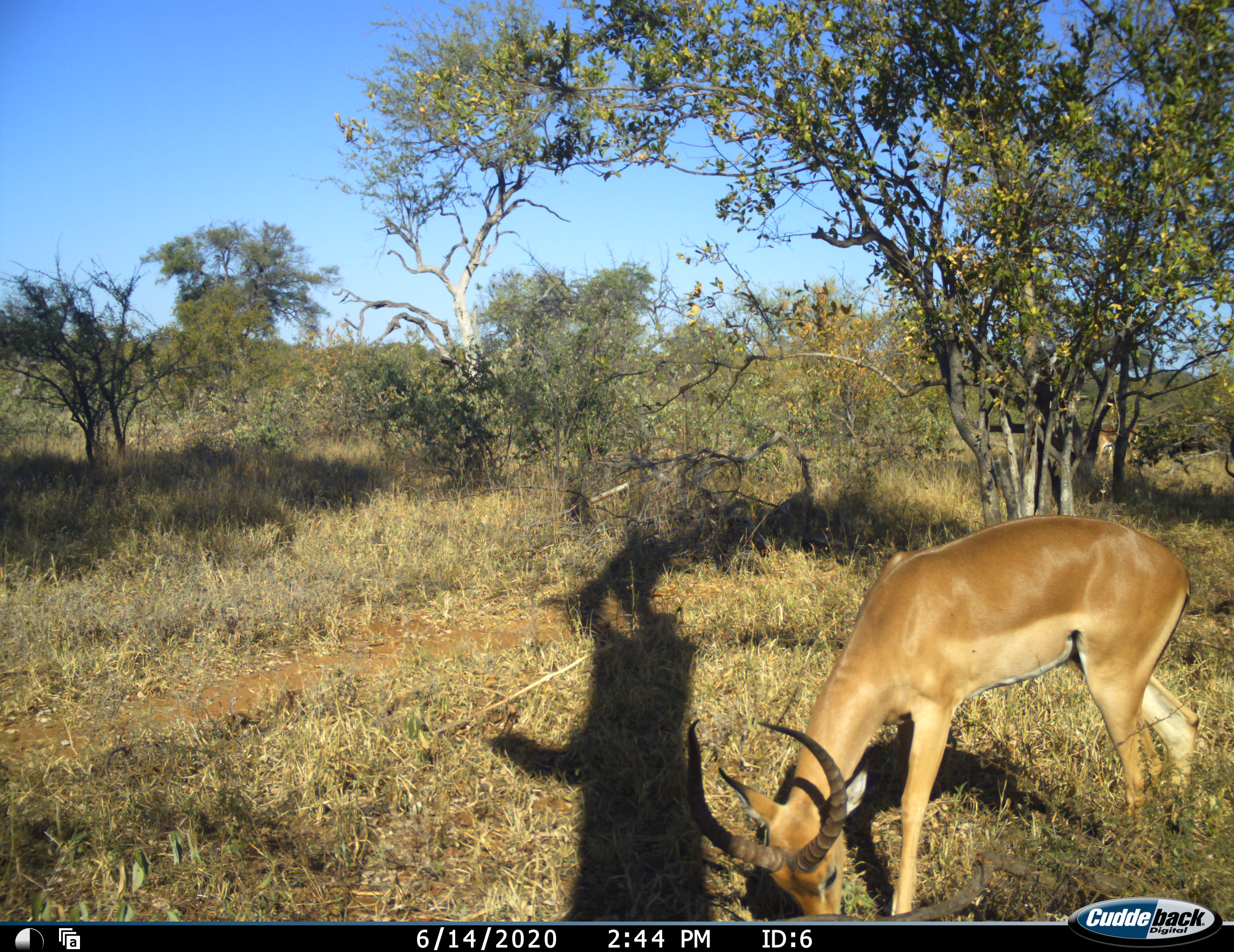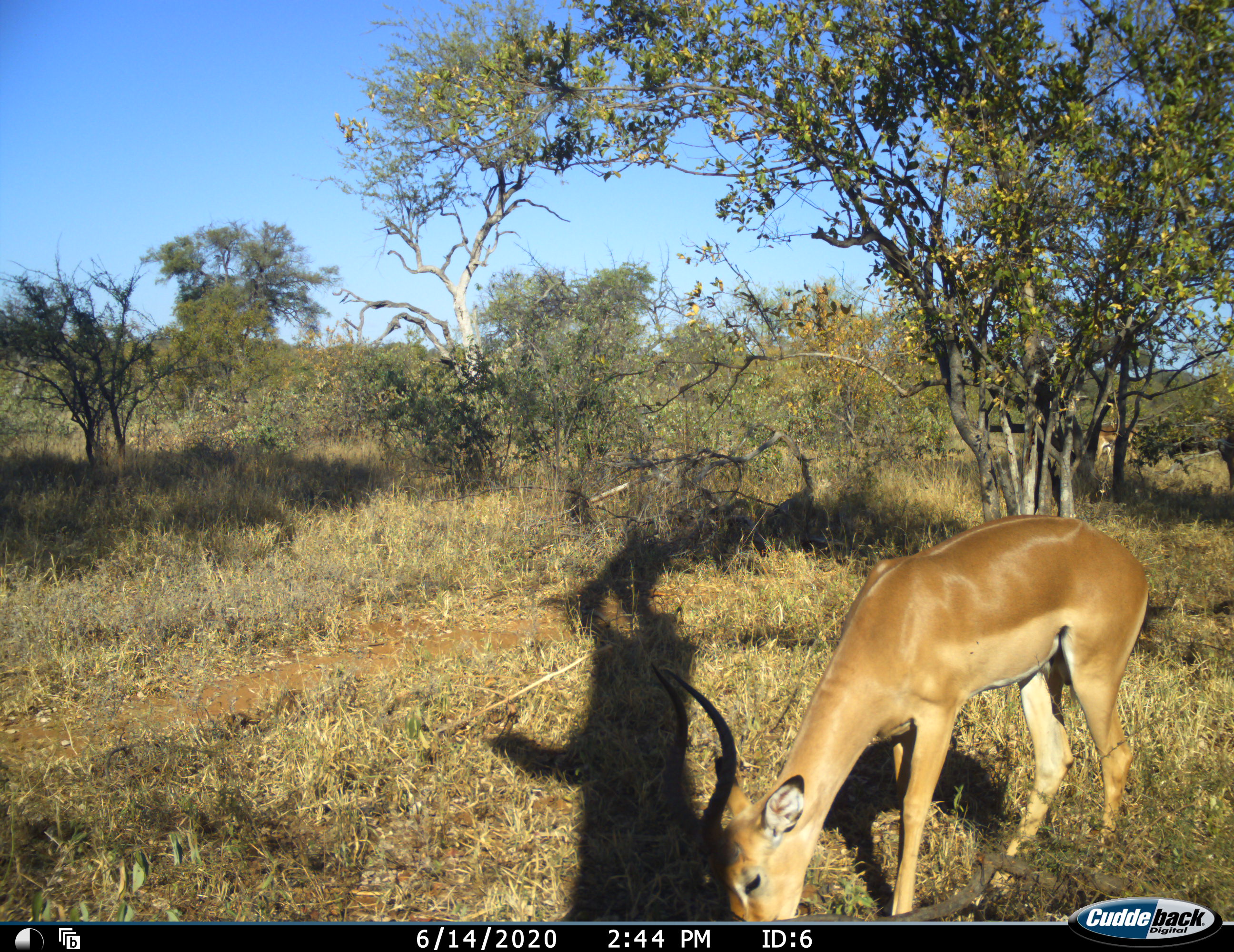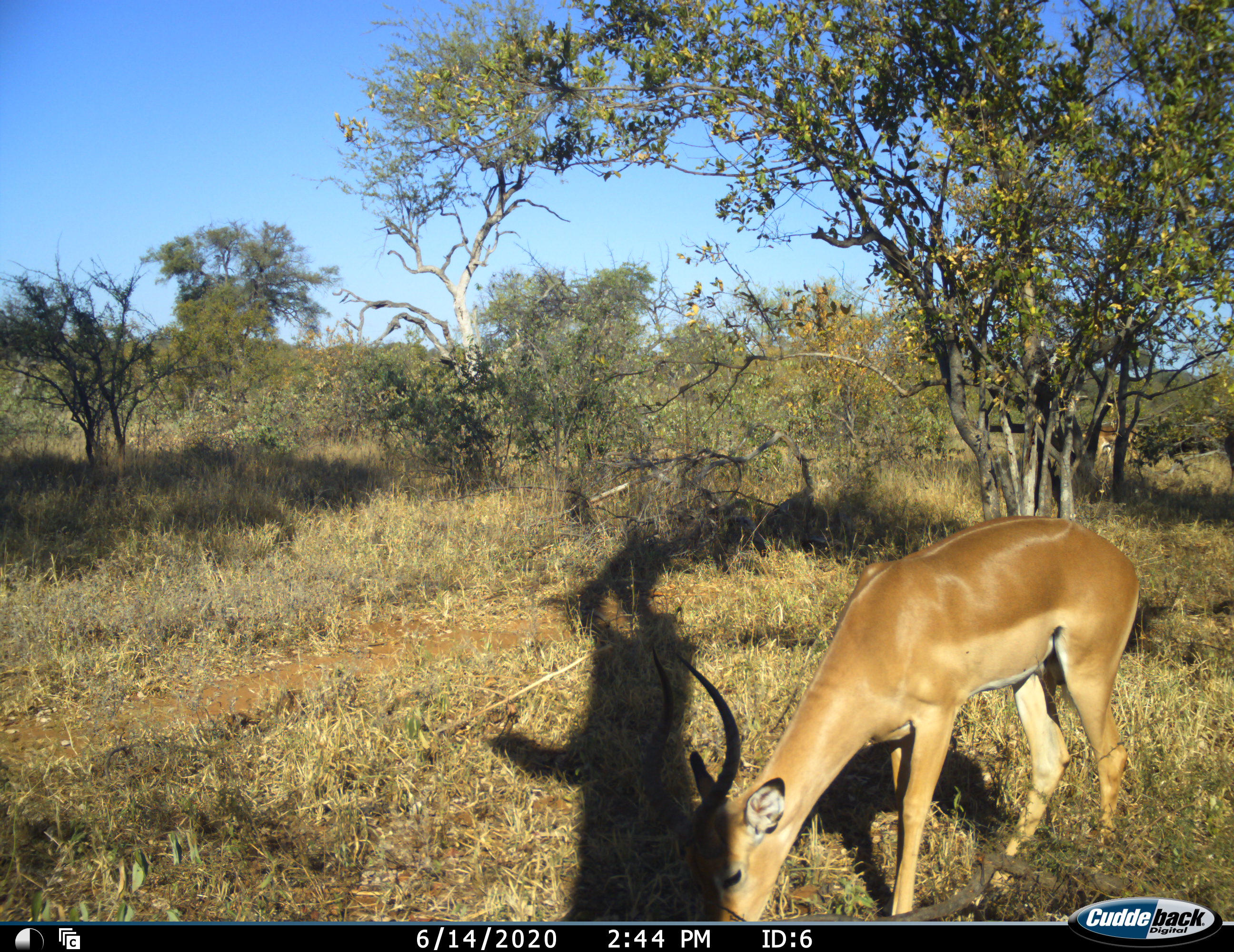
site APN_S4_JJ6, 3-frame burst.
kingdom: Animalia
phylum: Chordata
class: Mammalia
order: Artiodactyla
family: Bovidae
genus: Aepyceros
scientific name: Aepyceros melampus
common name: impala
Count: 2.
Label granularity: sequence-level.